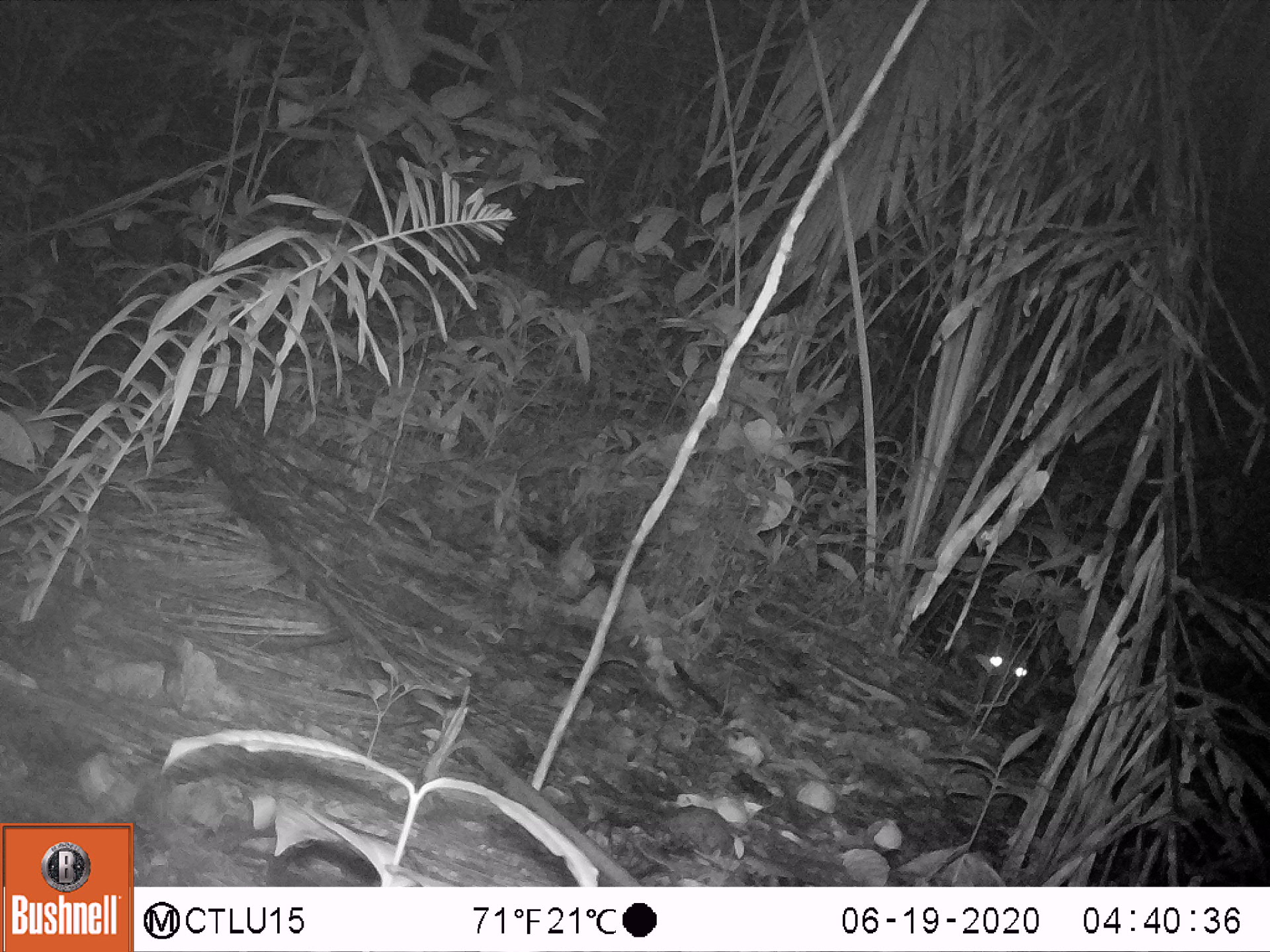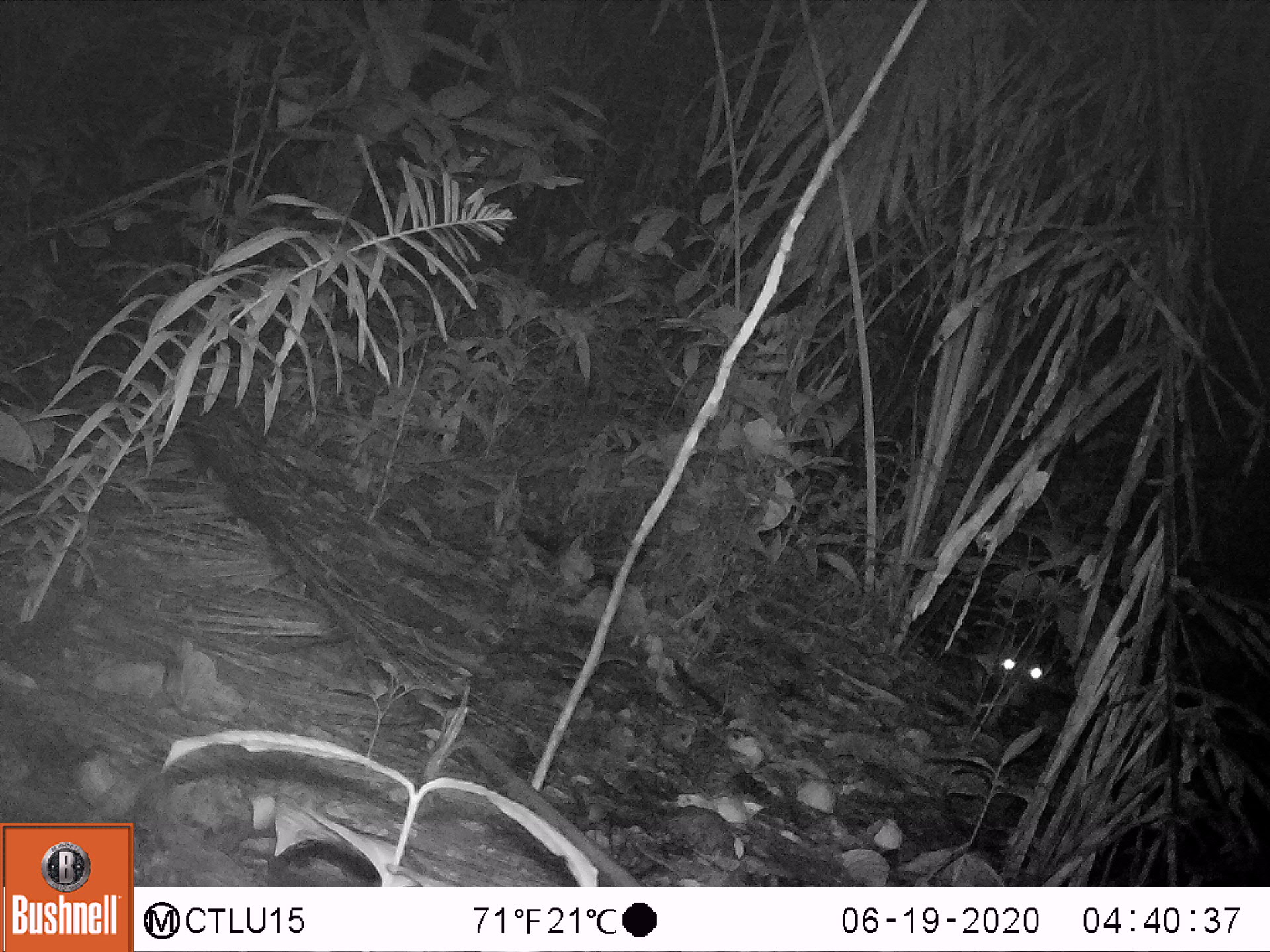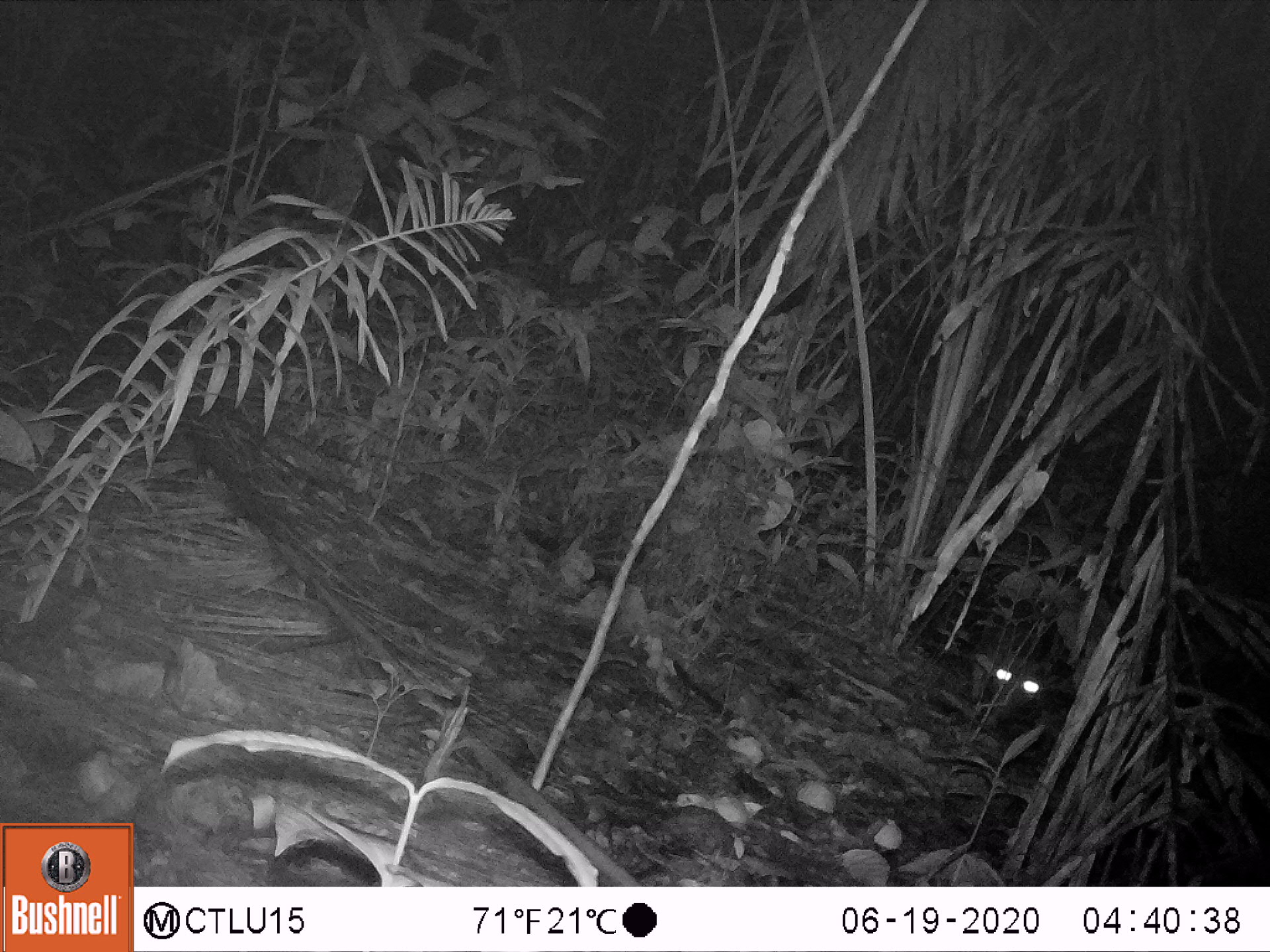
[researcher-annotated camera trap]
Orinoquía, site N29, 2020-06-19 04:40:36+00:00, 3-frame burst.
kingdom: Animalia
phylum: Chordata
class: Mammalia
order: Rodentia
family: Cuniculidae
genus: Cuniculus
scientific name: Cuniculus paca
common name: spotted paca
Spotted paca (Cuniculus paca).